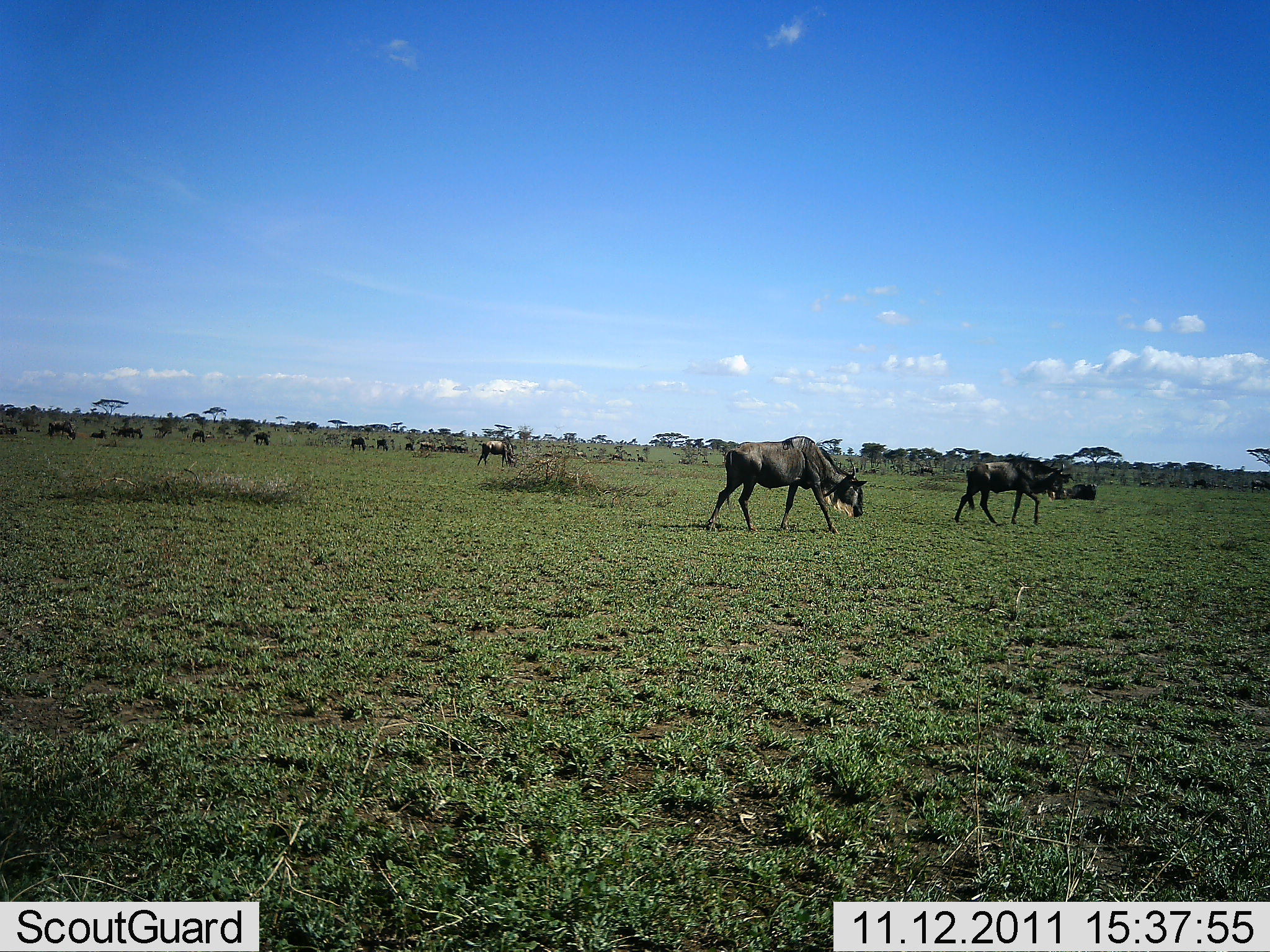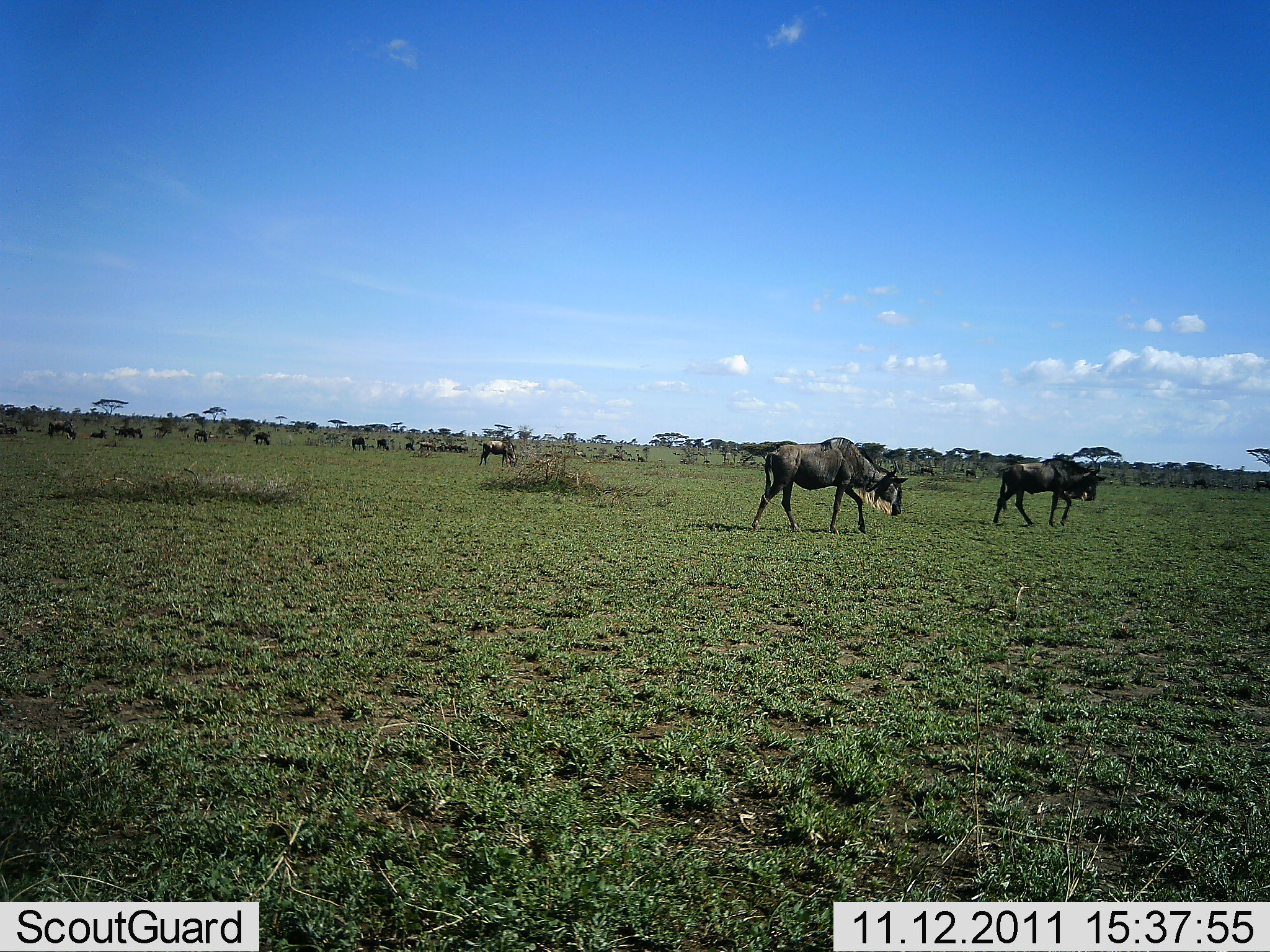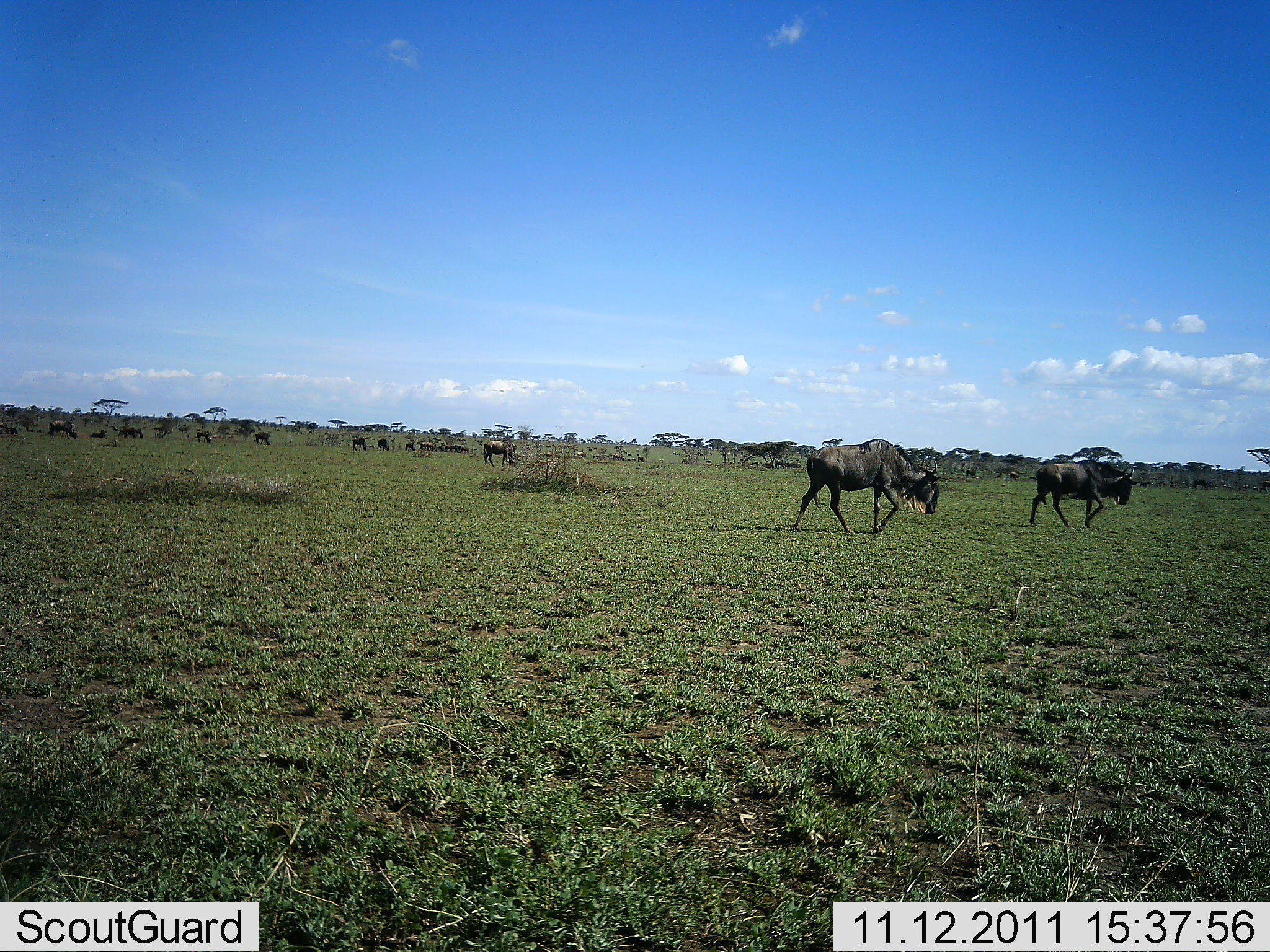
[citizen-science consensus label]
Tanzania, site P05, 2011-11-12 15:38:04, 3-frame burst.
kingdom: Animalia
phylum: Chordata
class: Mammalia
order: Artiodactyla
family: Bovidae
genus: Connochaetes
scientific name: Connochaetes taurinus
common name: blue wildebeest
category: wildebeest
Wildebeest (blue wildebeest) (Connochaetes taurinus), count 11-50. Behavior (volunteer vote fractions): standing 40%, resting 0%, moving 100%, interacting 0%. Young present (vote fraction): 0%. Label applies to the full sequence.